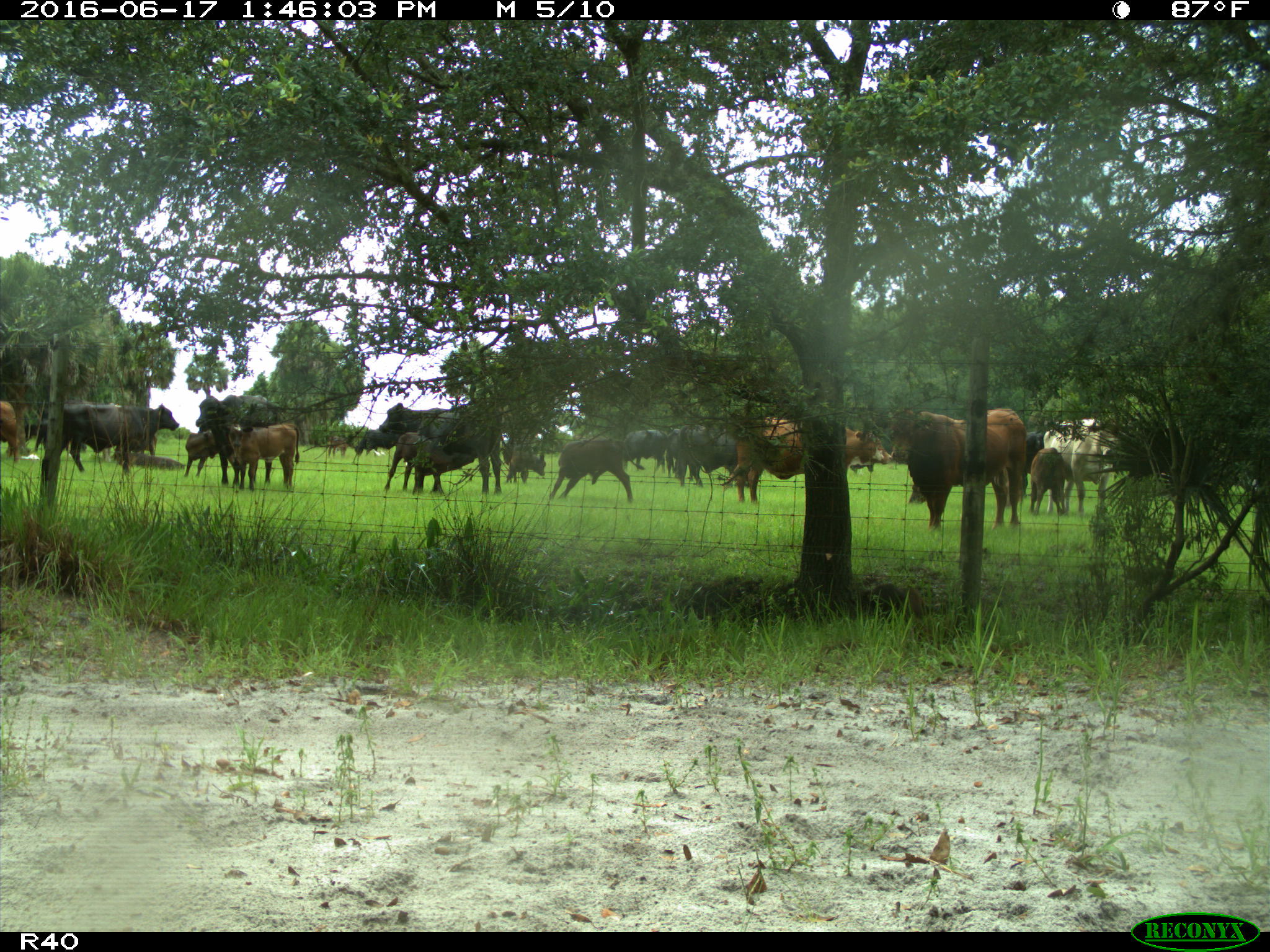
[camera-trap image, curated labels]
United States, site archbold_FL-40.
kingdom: Animalia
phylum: Chordata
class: Mammalia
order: Artiodactyla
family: Suidae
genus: Sus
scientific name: Sus scrofa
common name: wild boar